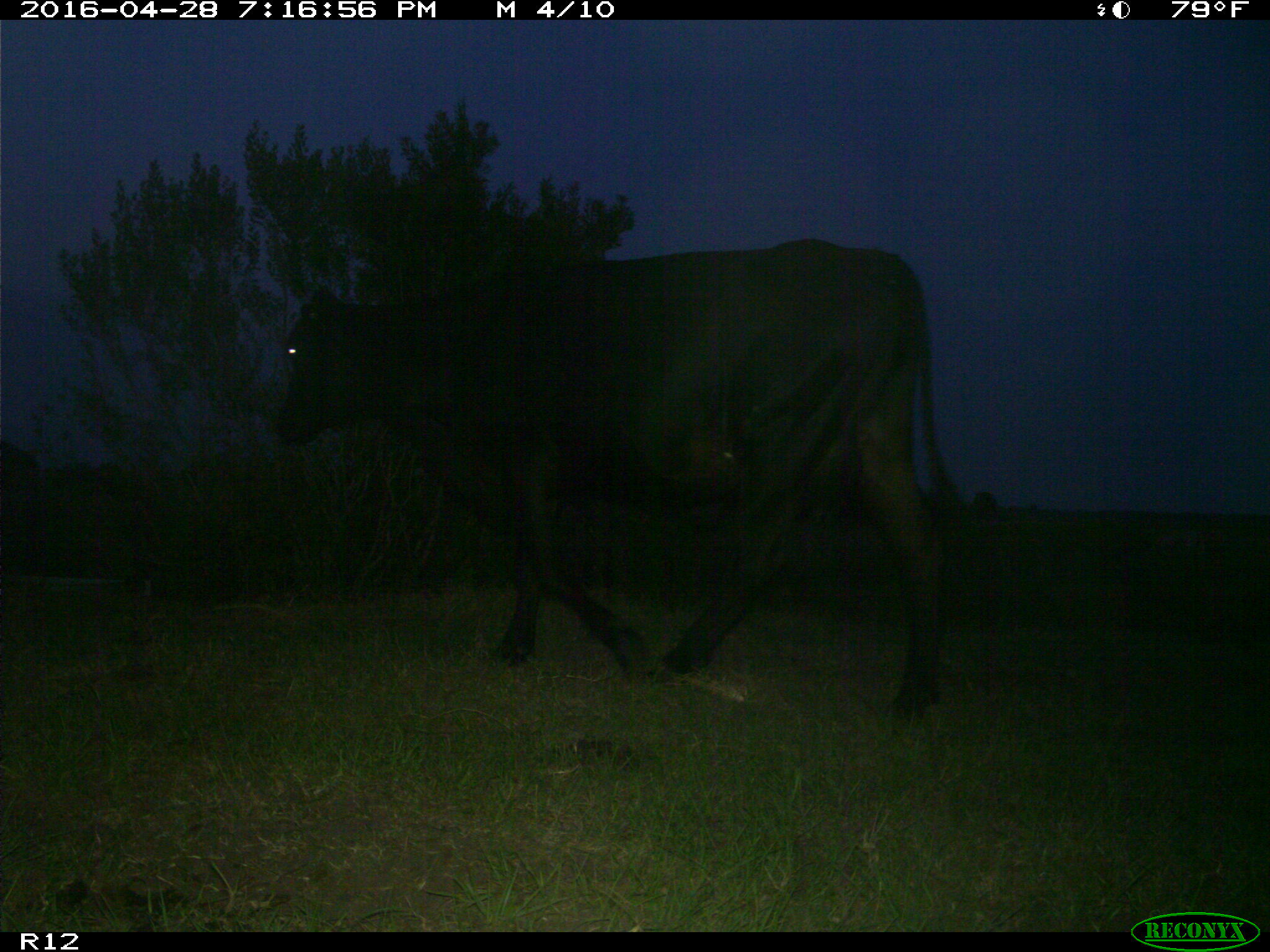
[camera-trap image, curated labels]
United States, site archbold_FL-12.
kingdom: Animalia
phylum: Chordata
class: Mammalia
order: Artiodactyla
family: Bovidae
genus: Bos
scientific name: Bos taurus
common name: domestic cow